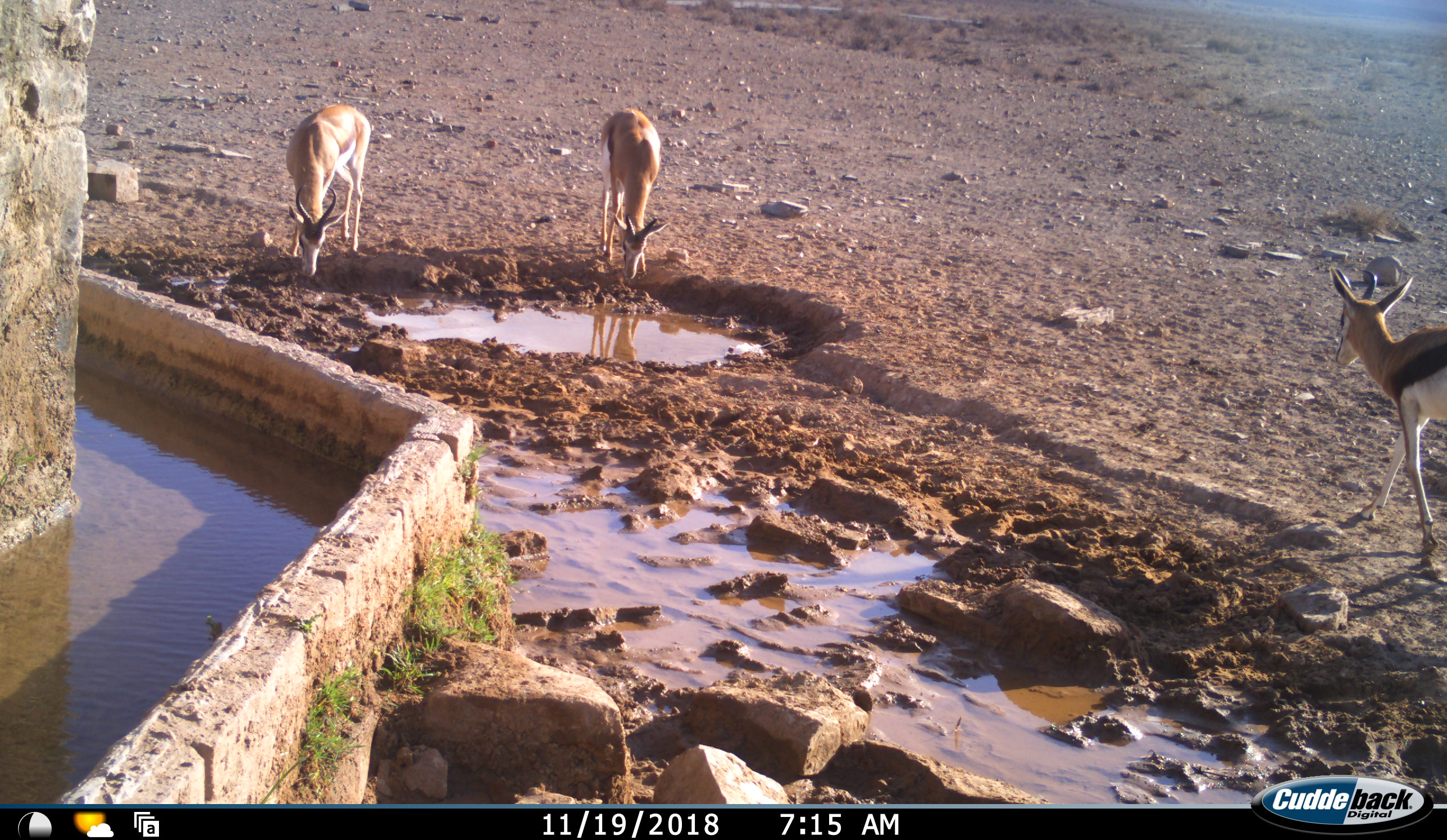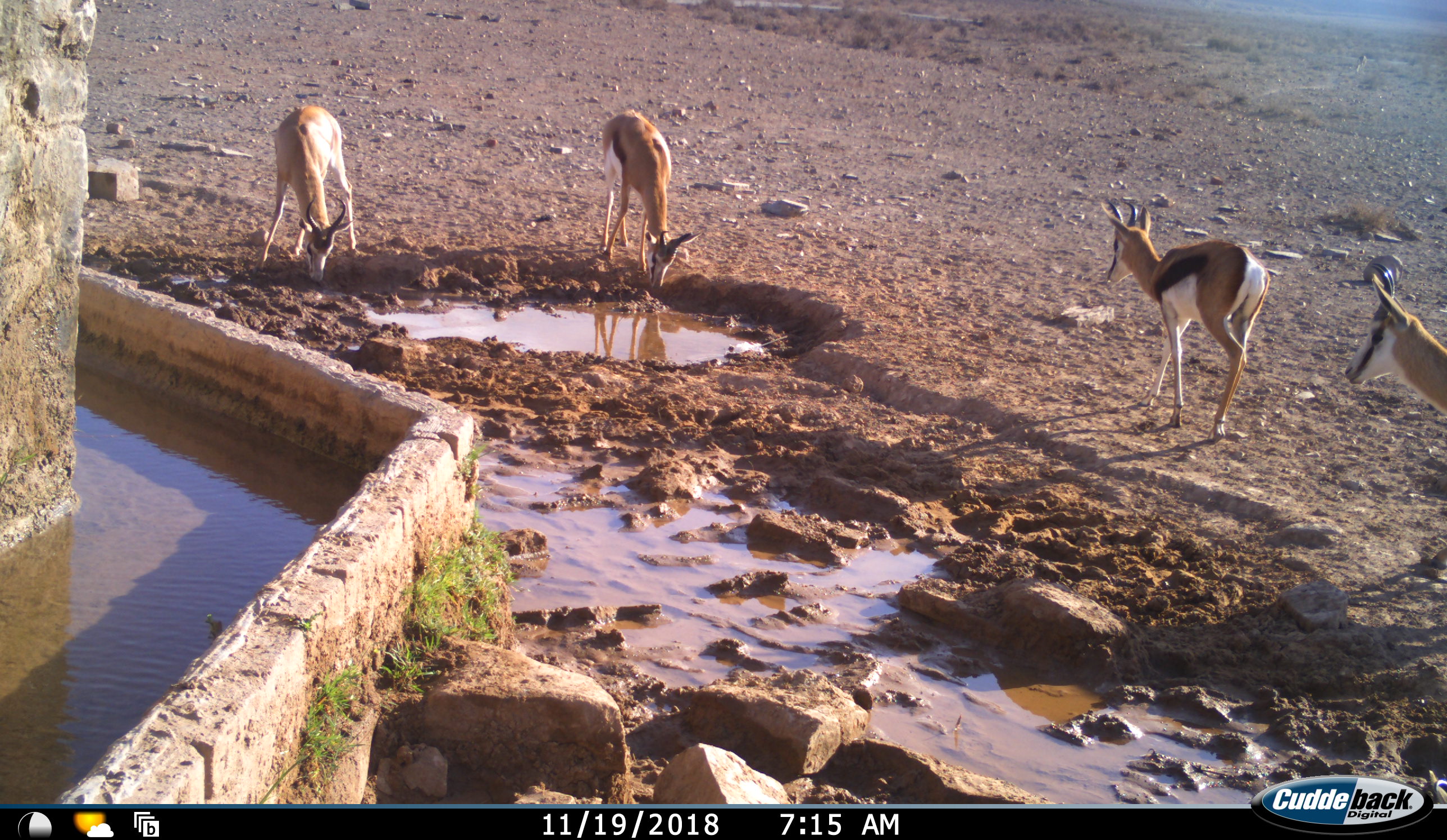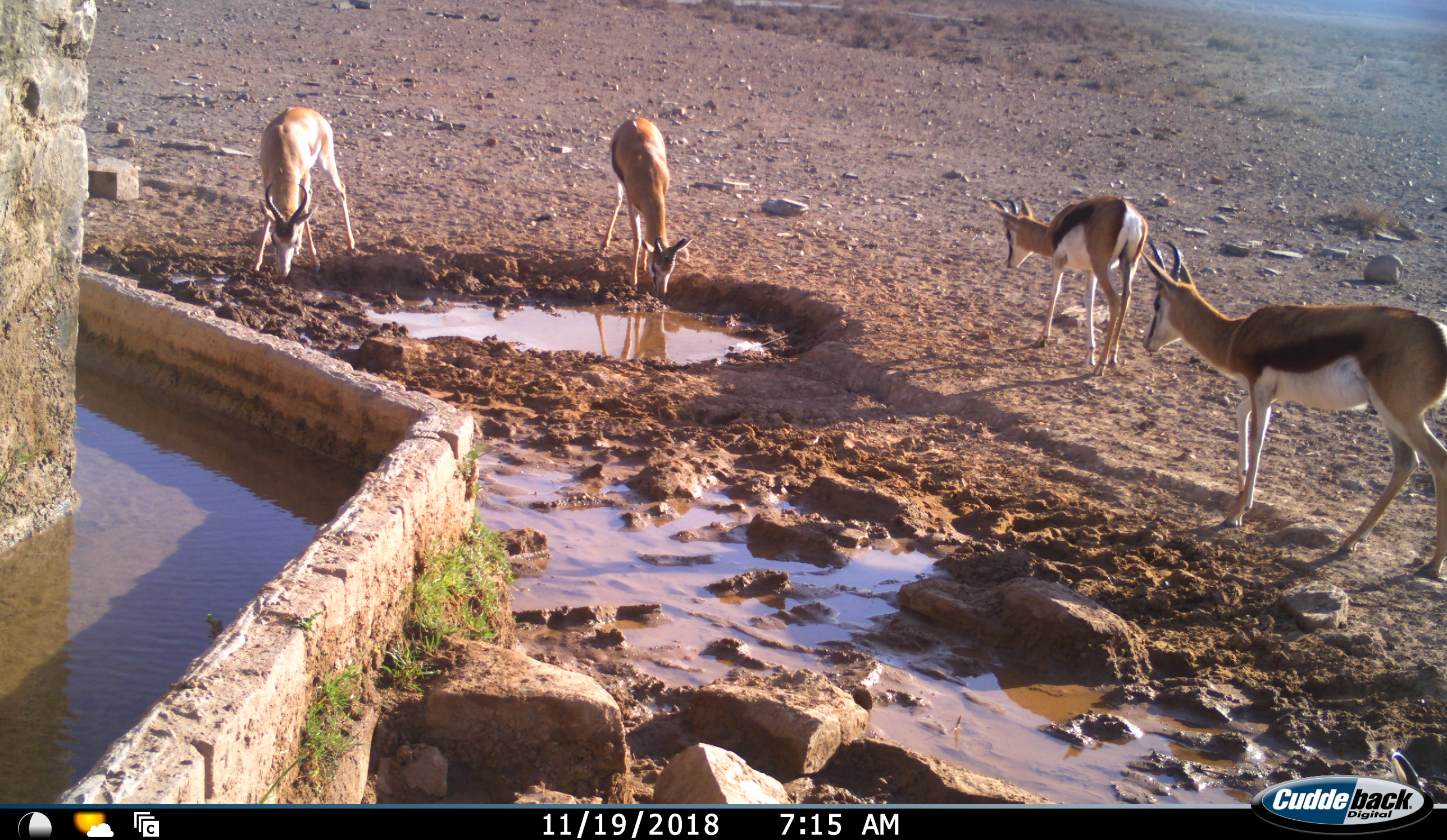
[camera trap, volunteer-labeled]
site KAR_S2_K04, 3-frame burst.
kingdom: Animalia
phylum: Chordata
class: Mammalia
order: Artiodactyla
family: Bovidae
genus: Antidorcas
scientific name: Antidorcas marsupialis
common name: springbok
Springbok (Antidorcas marsupialis), count 4. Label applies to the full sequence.